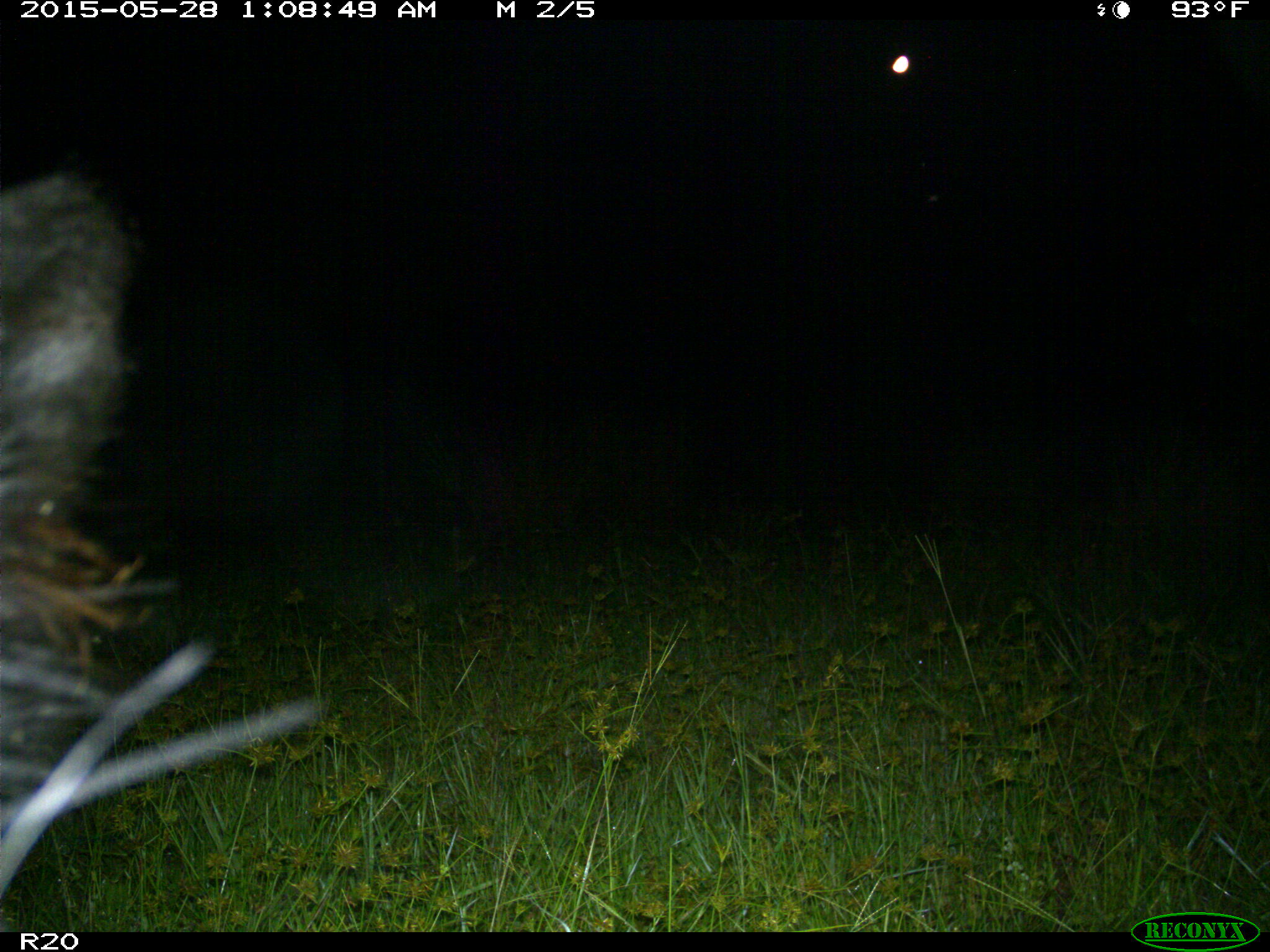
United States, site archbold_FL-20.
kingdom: Animalia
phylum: Chordata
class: Mammalia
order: Artiodactyla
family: Bovidae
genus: Bos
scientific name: Bos taurus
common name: domestic cow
Bos taurus (domestic cow).